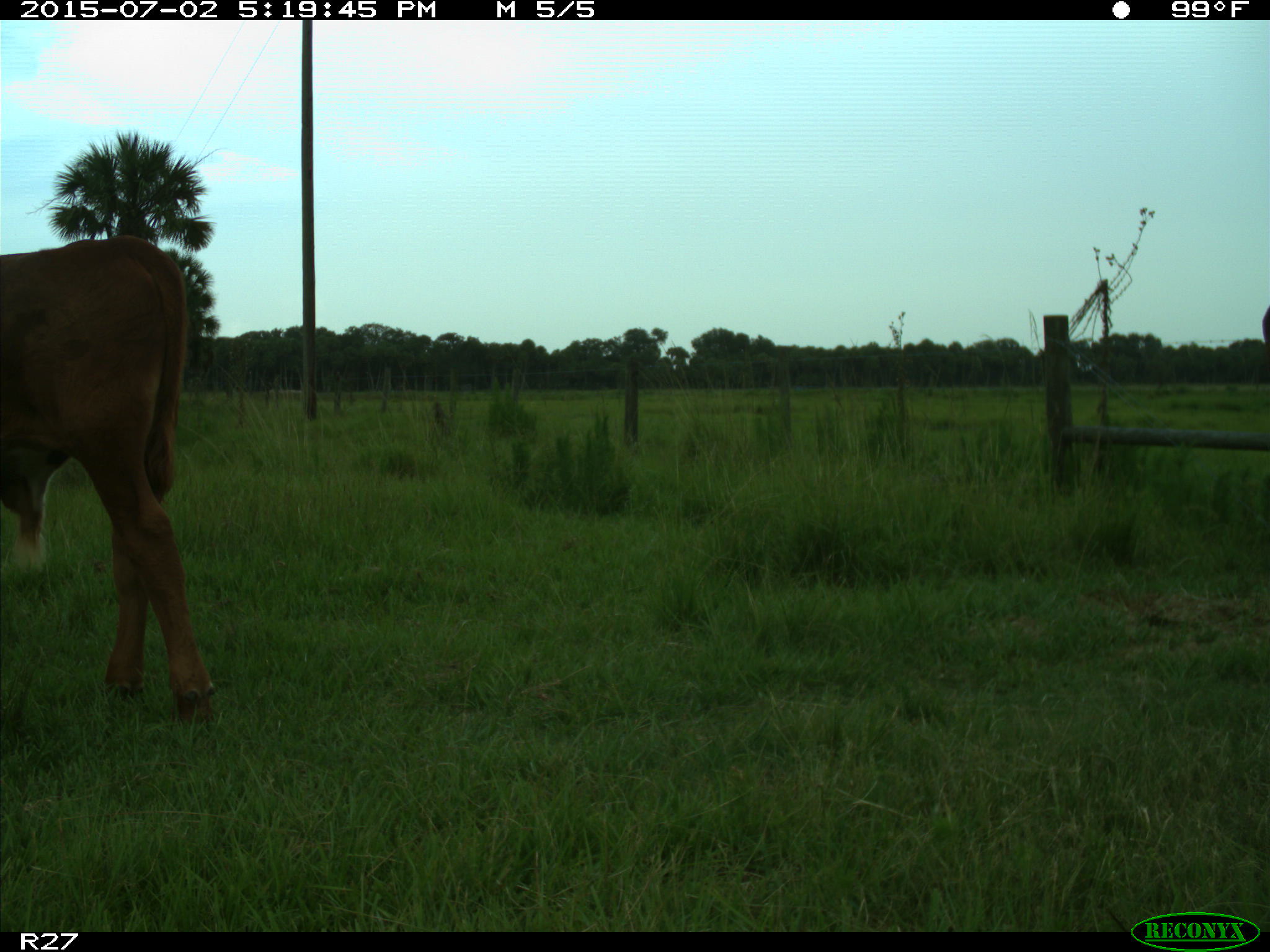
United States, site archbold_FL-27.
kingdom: Animalia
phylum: Chordata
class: Mammalia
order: Artiodactyla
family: Bovidae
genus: Bos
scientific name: Bos taurus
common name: domestic cow